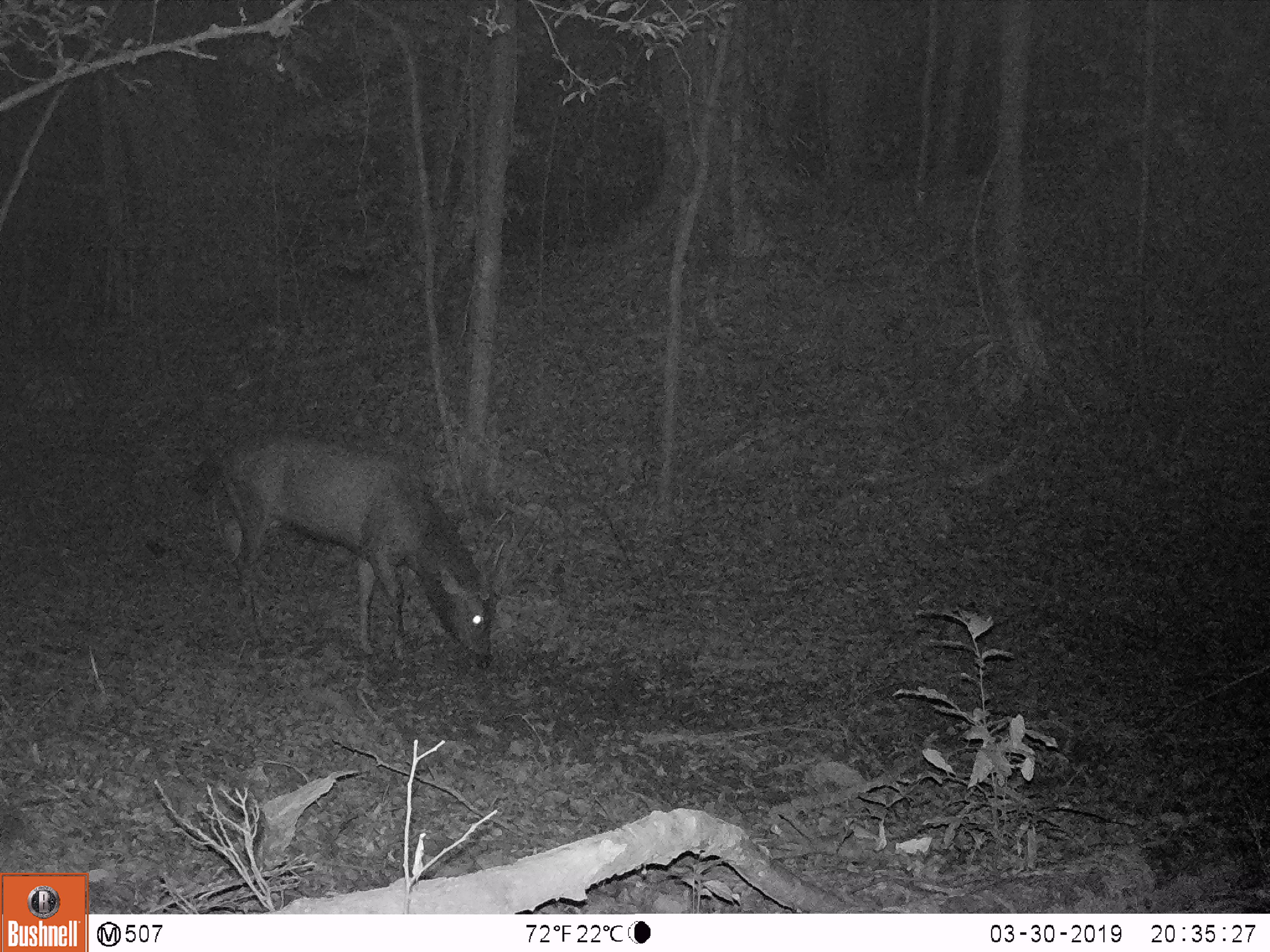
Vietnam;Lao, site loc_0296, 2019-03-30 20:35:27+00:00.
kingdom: Animalia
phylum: Chordata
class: Mammalia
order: Artiodactyla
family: Cervidae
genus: Rusa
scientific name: Rusa unicolor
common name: sambar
Sambar (Rusa unicolor). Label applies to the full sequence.